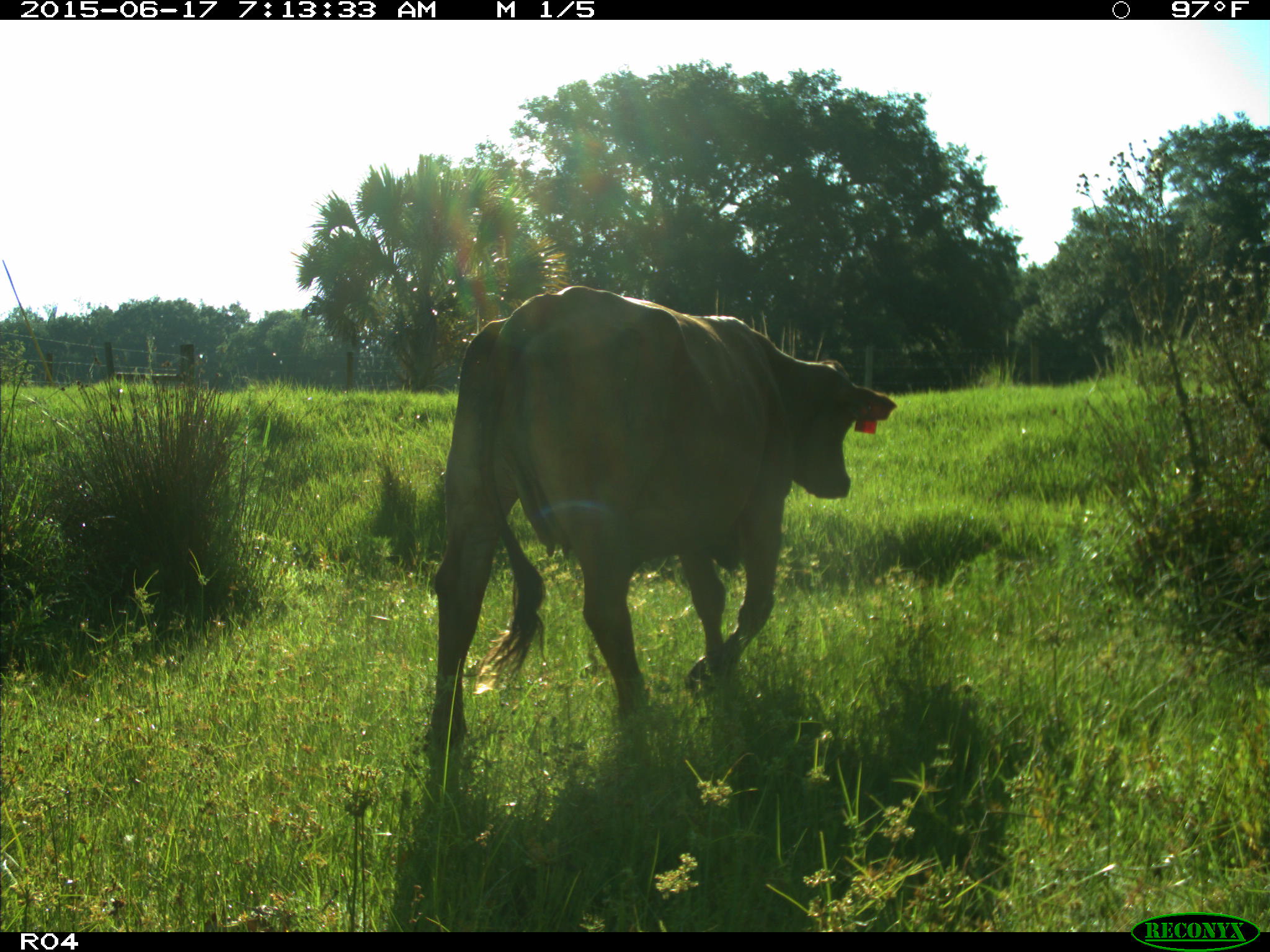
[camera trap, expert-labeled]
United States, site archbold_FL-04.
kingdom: Animalia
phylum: Chordata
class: Mammalia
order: Artiodactyla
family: Bovidae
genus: Bos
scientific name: Bos taurus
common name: domestic cow